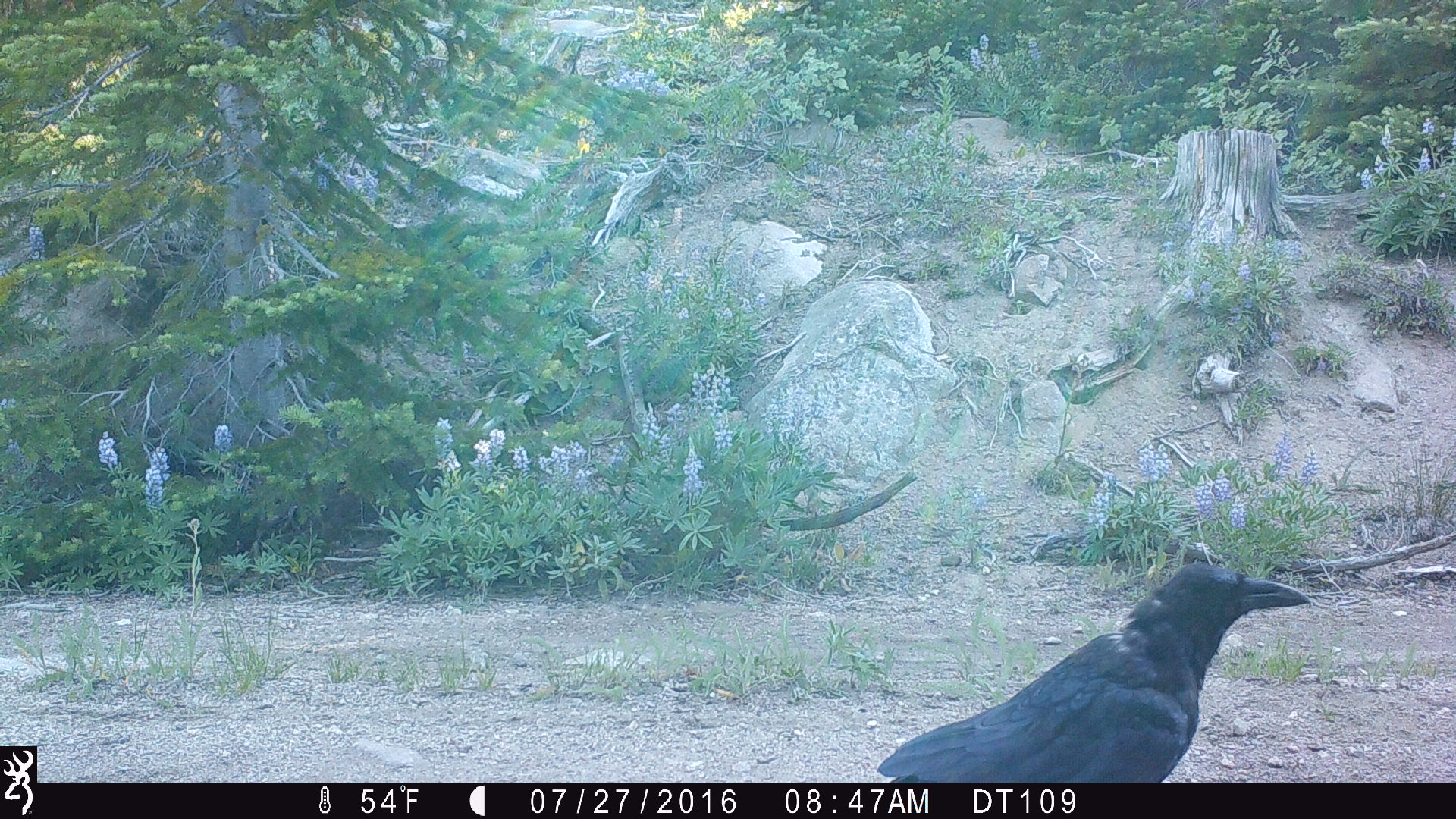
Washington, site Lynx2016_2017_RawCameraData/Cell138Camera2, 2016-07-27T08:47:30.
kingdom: Animalia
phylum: Chordata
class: Aves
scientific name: Aves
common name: birds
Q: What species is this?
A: Aves (birds).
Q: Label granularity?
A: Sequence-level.